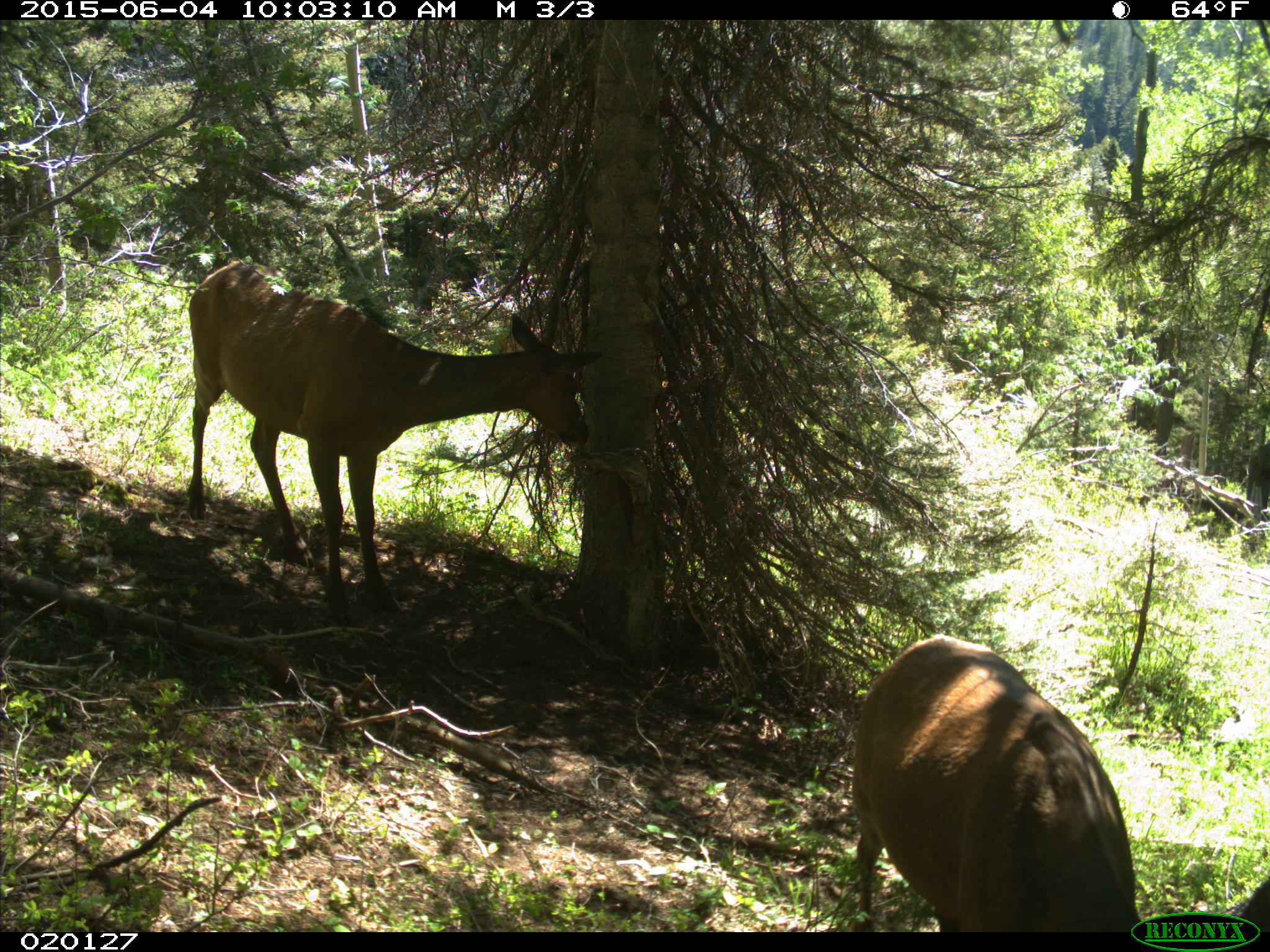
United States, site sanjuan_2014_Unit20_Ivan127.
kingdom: Animalia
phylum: Chordata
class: Mammalia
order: Artiodactyla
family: Cervidae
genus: Cervus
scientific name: Cervus elaphus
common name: red deer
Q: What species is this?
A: Cervus elaphus (red deer).